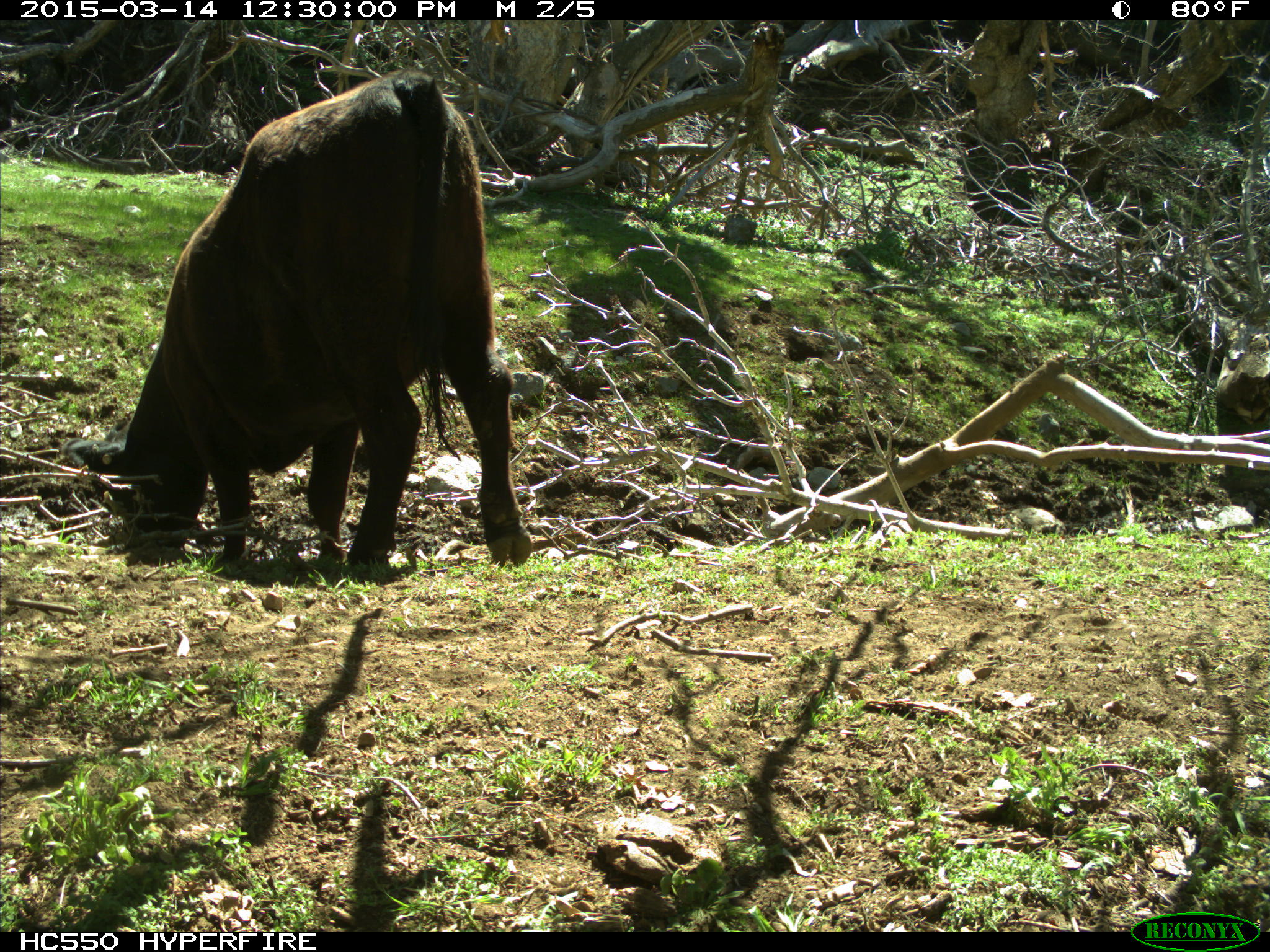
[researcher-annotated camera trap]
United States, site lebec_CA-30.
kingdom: Animalia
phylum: Chordata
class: Mammalia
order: Artiodactyla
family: Bovidae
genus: Bos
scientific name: Bos taurus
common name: domestic cow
Bos taurus (domestic cow).